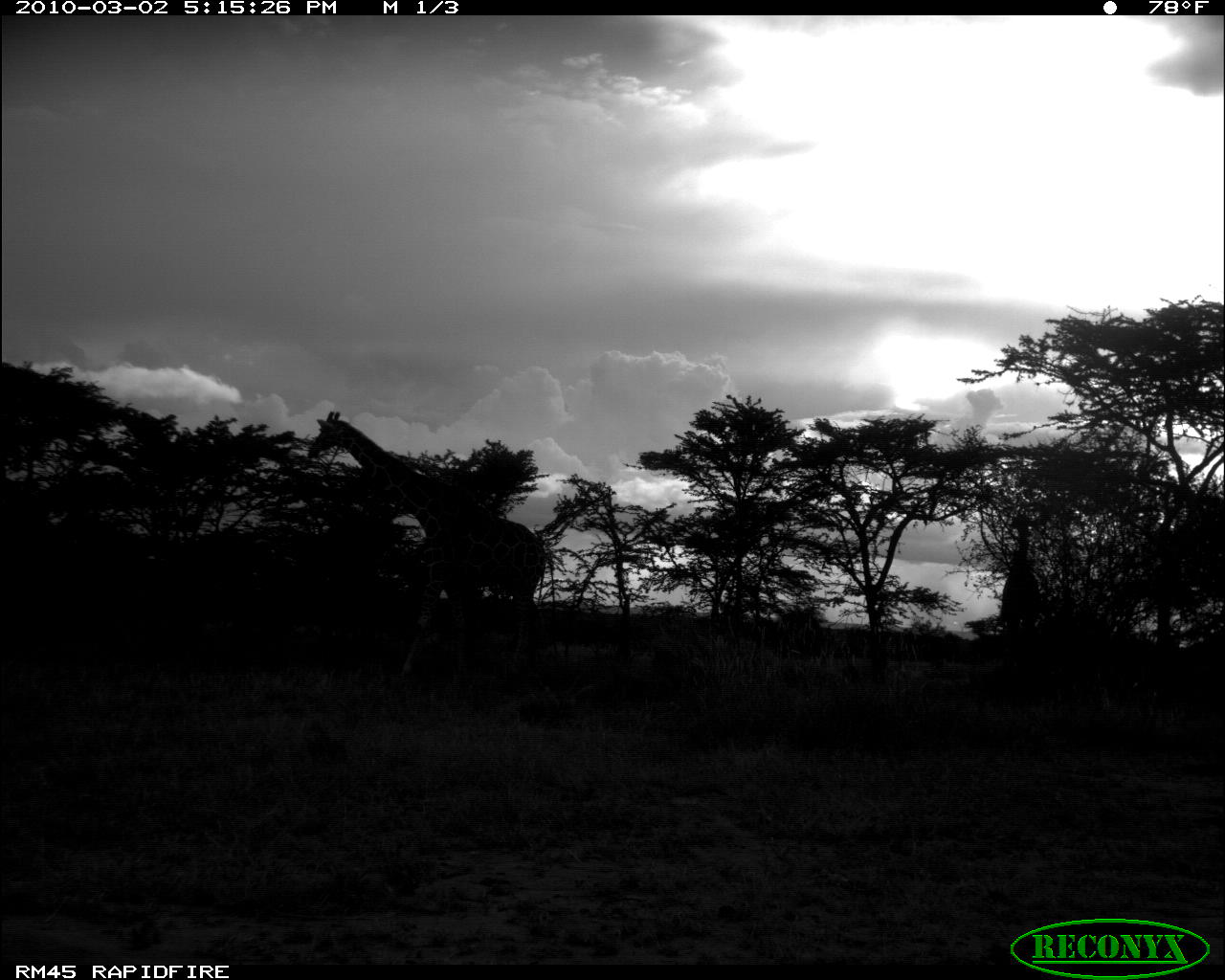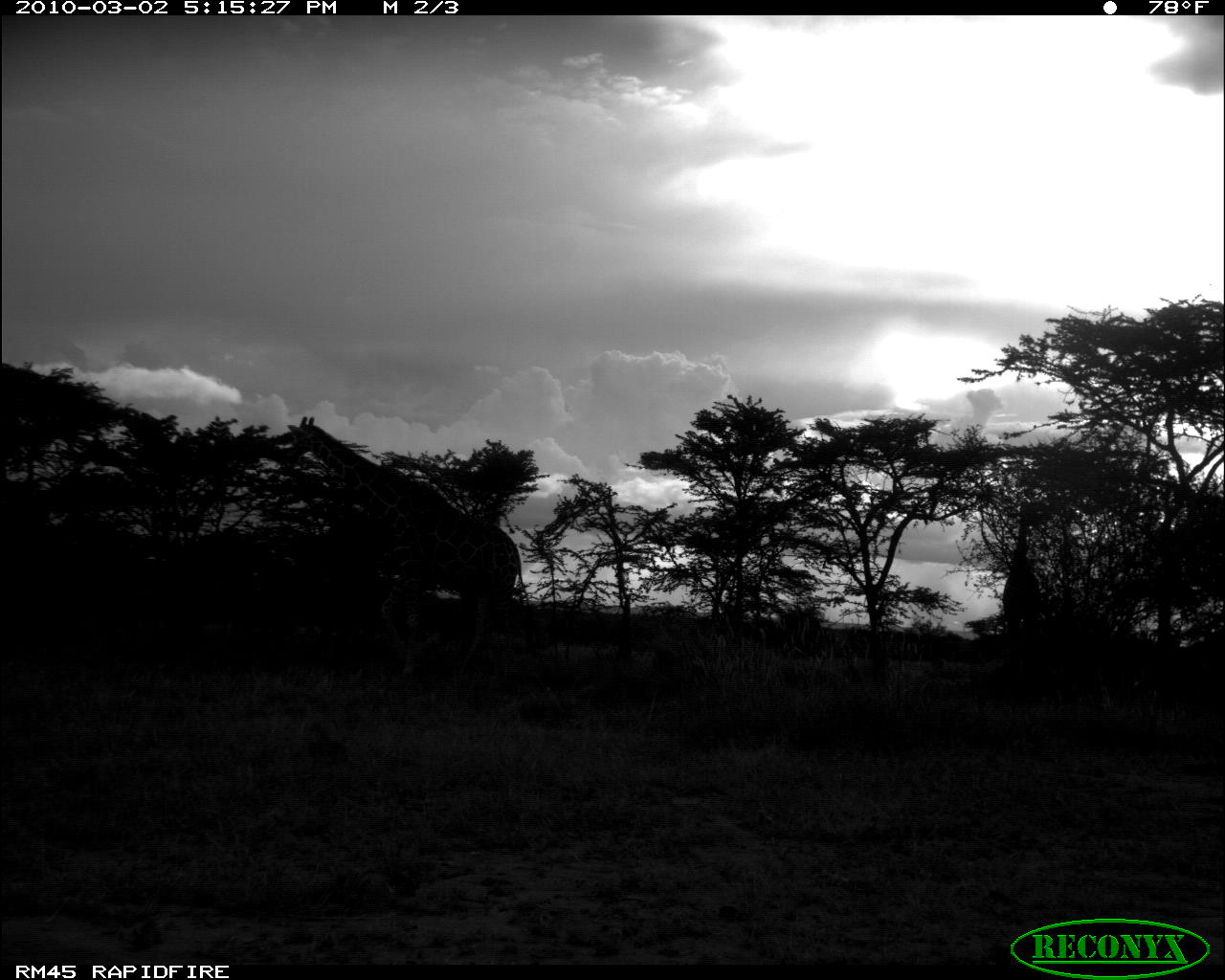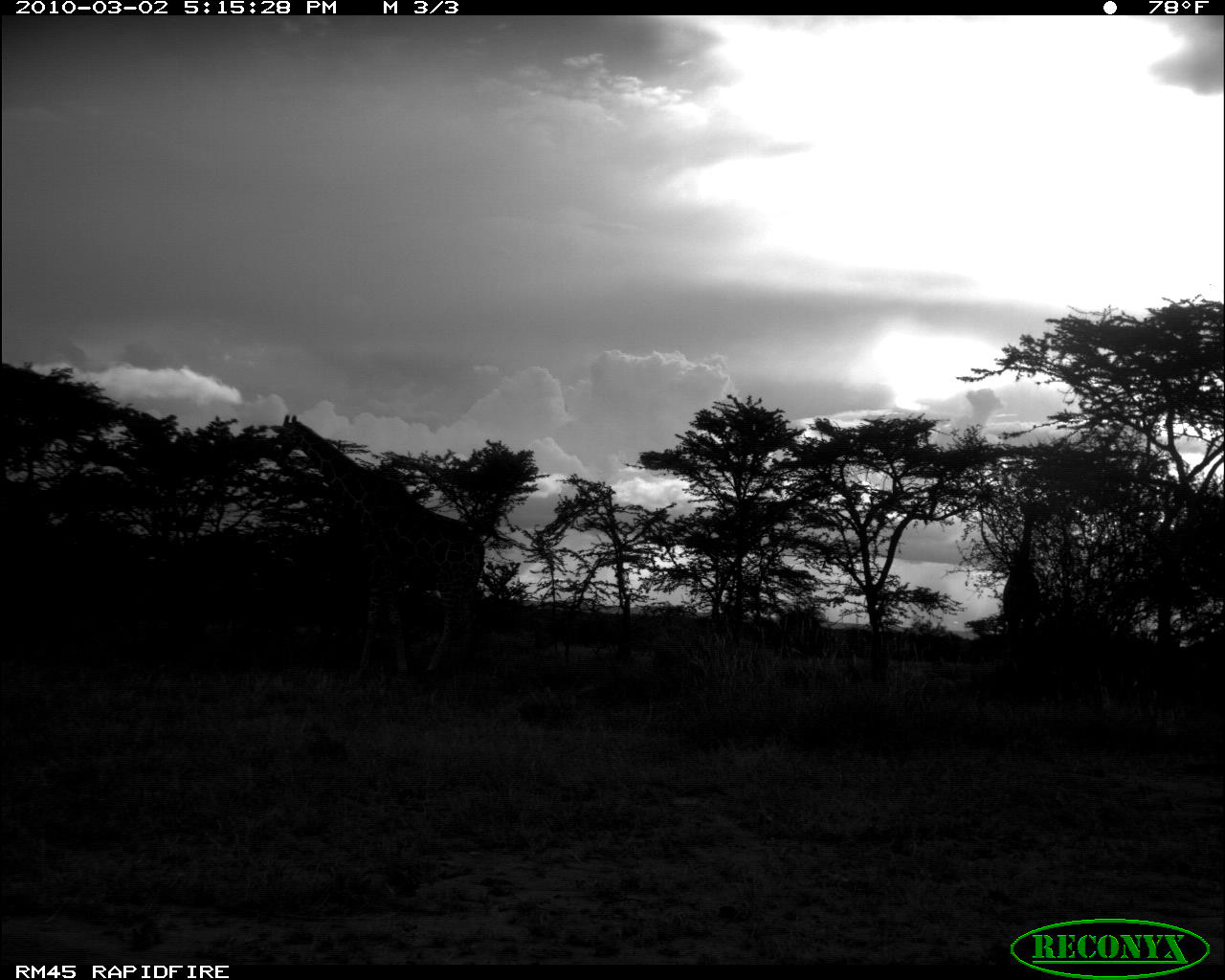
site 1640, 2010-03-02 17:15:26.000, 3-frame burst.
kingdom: Animalia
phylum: Chordata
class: Mammalia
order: Artiodactyla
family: Giraffidae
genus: Giraffa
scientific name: Giraffa camelopardalis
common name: giraffe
Giraffa camelopardalis (giraffe), count 2.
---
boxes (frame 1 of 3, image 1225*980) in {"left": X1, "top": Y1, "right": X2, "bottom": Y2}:
giraffa camelopardalis: {"left": 307, "top": 412, "right": 545, "bottom": 689}; {"left": 1001, "top": 511, "right": 1041, "bottom": 635}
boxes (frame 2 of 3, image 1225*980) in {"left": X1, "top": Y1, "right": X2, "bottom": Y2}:
giraffa camelopardalis: {"left": 286, "top": 415, "right": 527, "bottom": 683}; {"left": 1001, "top": 502, "right": 1041, "bottom": 676}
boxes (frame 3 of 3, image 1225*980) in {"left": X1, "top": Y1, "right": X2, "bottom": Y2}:
giraffa camelopardalis: {"left": 266, "top": 415, "right": 485, "bottom": 685}; {"left": 1002, "top": 499, "right": 1040, "bottom": 664}